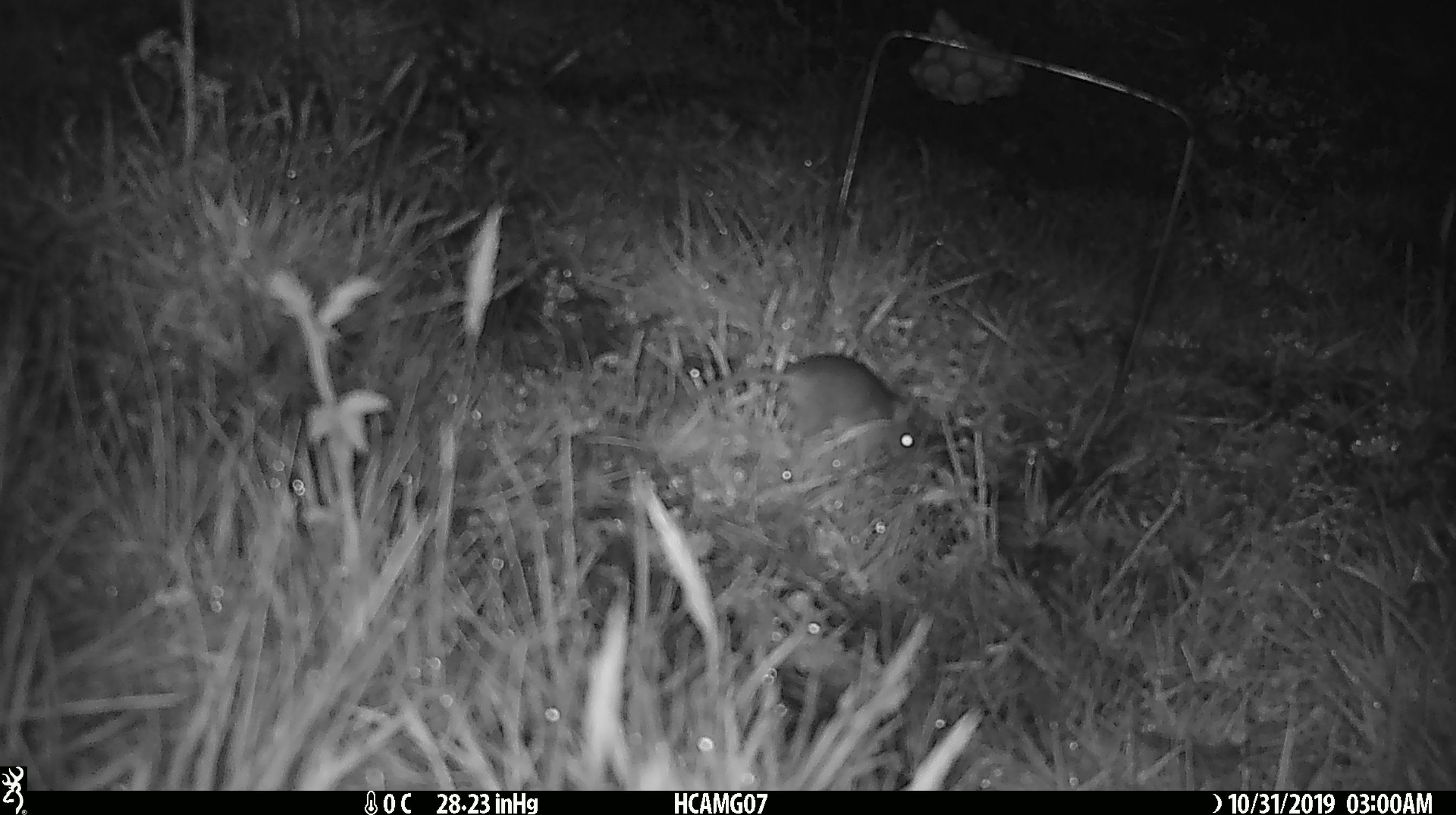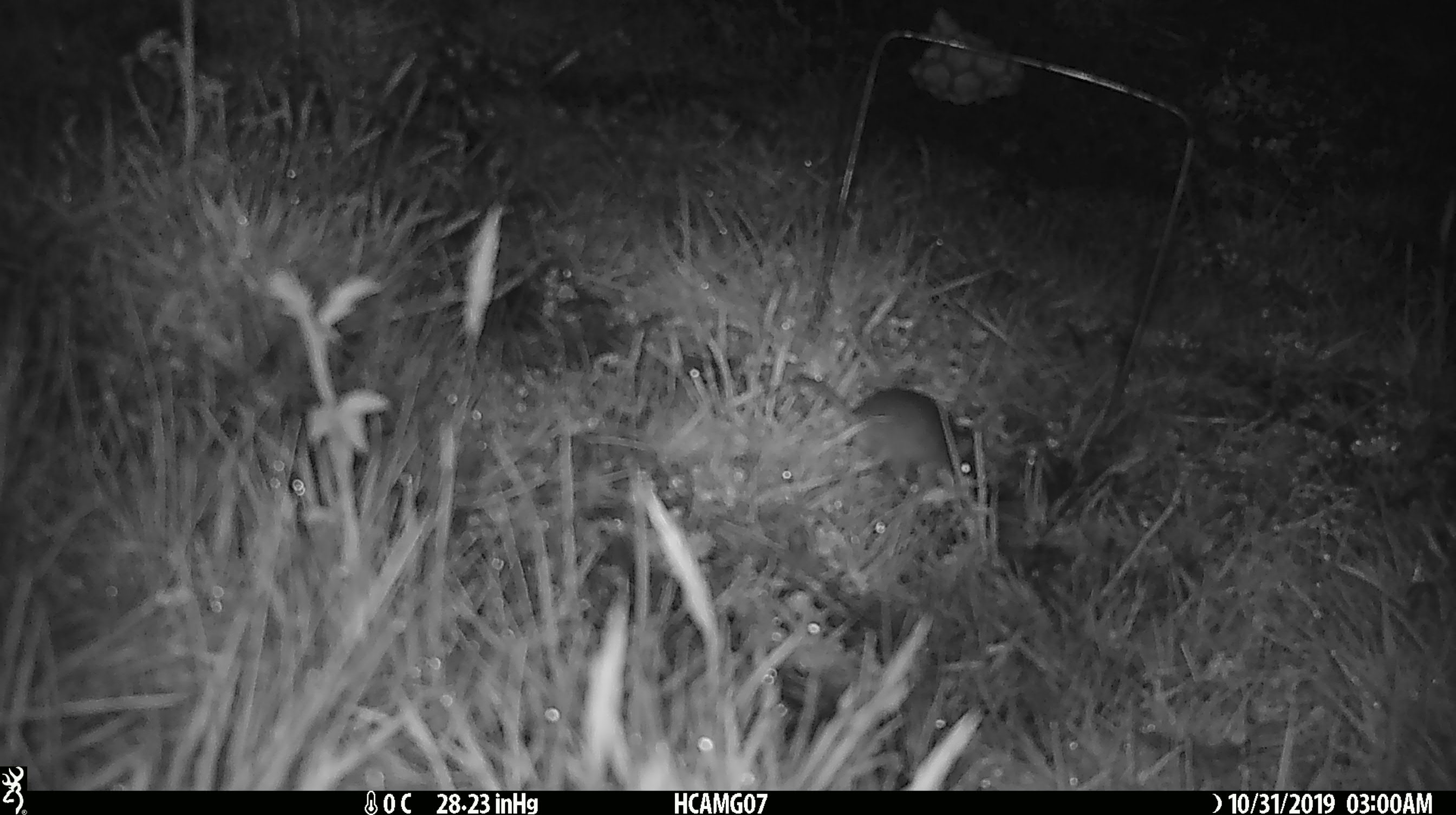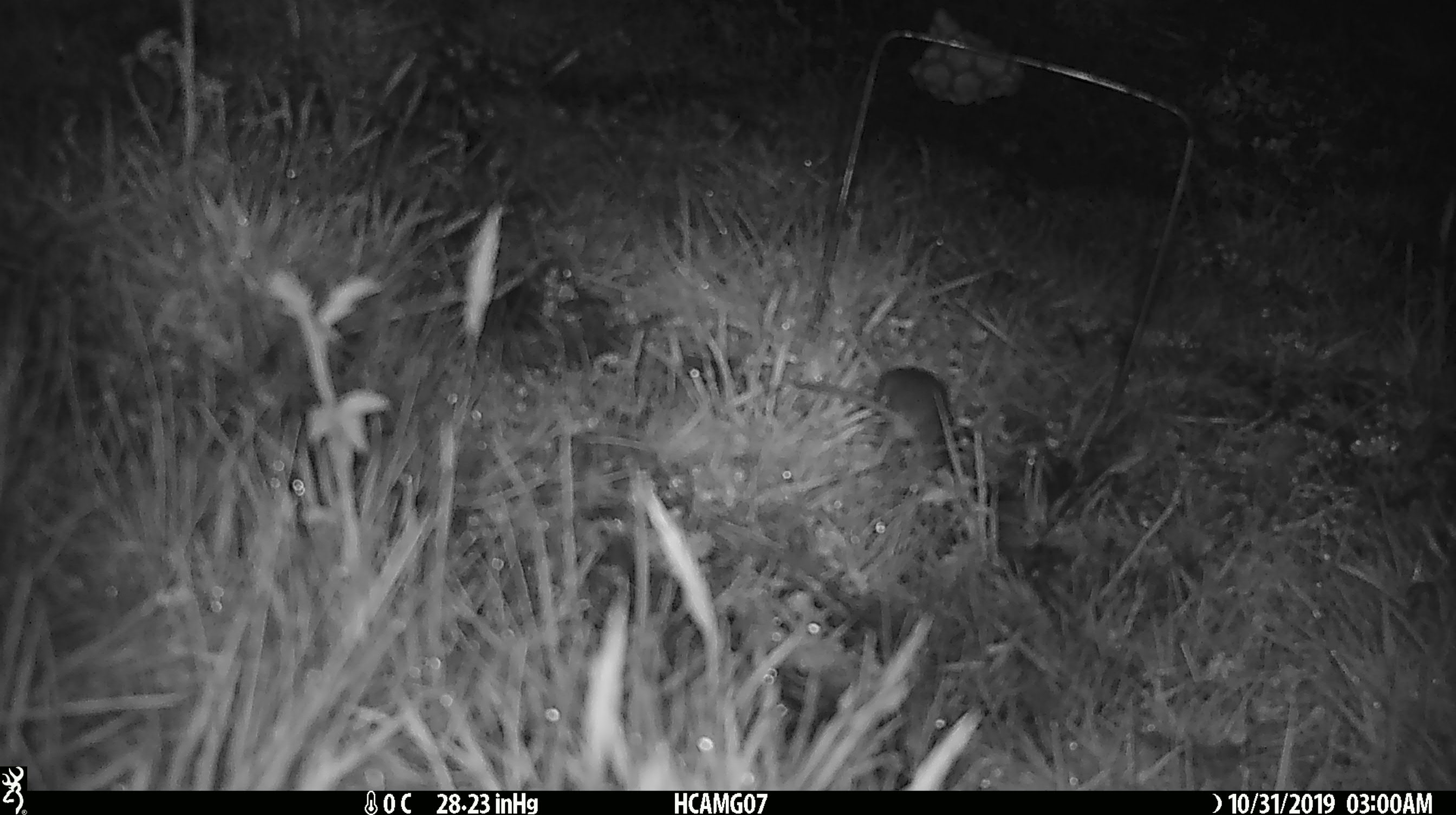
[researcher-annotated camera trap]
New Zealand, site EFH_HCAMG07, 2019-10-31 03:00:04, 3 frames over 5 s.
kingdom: Animalia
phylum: Chordata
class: Mammalia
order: Rodentia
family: Muridae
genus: Mus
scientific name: Mus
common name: mouse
Mouse (Mus).